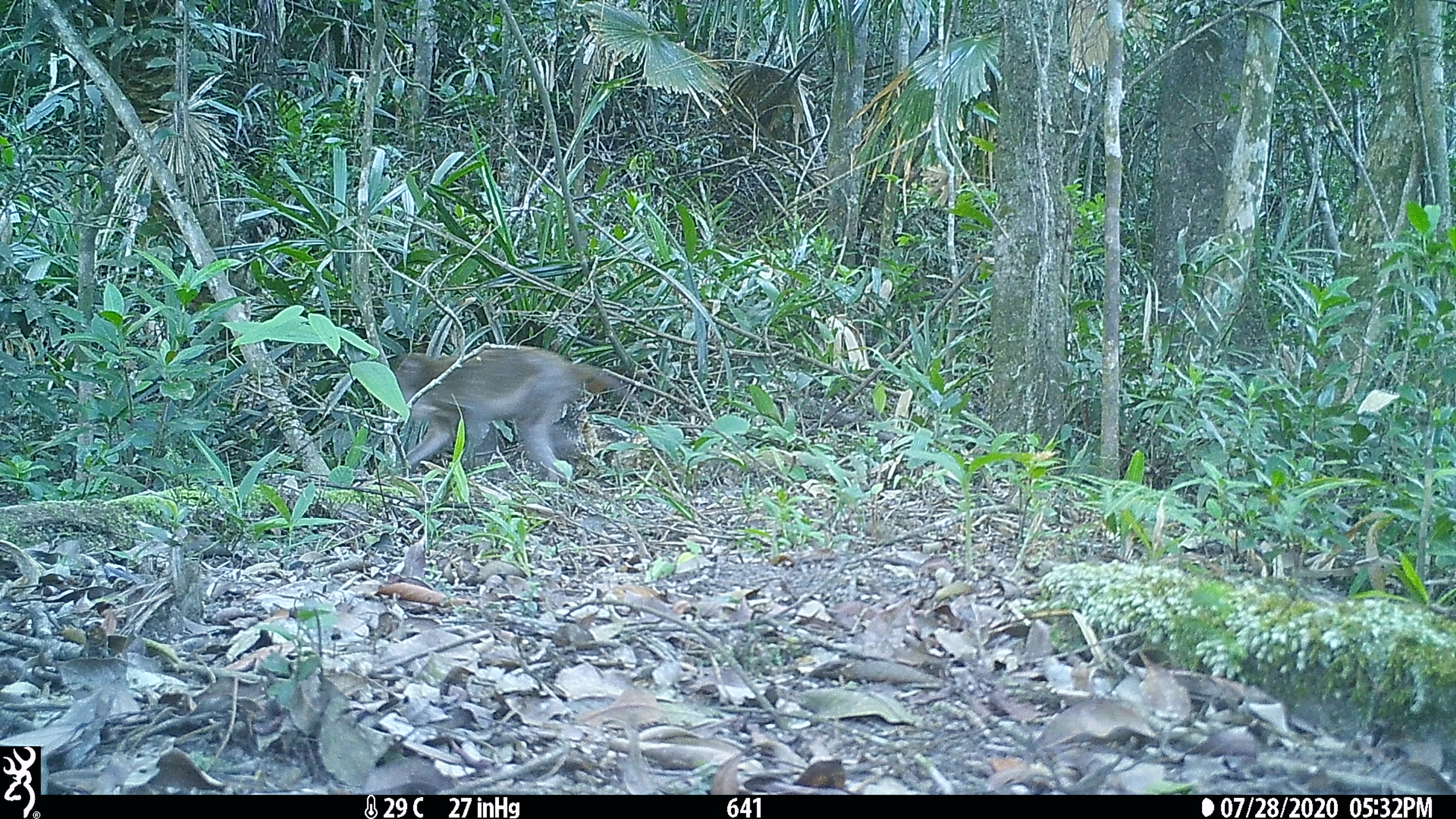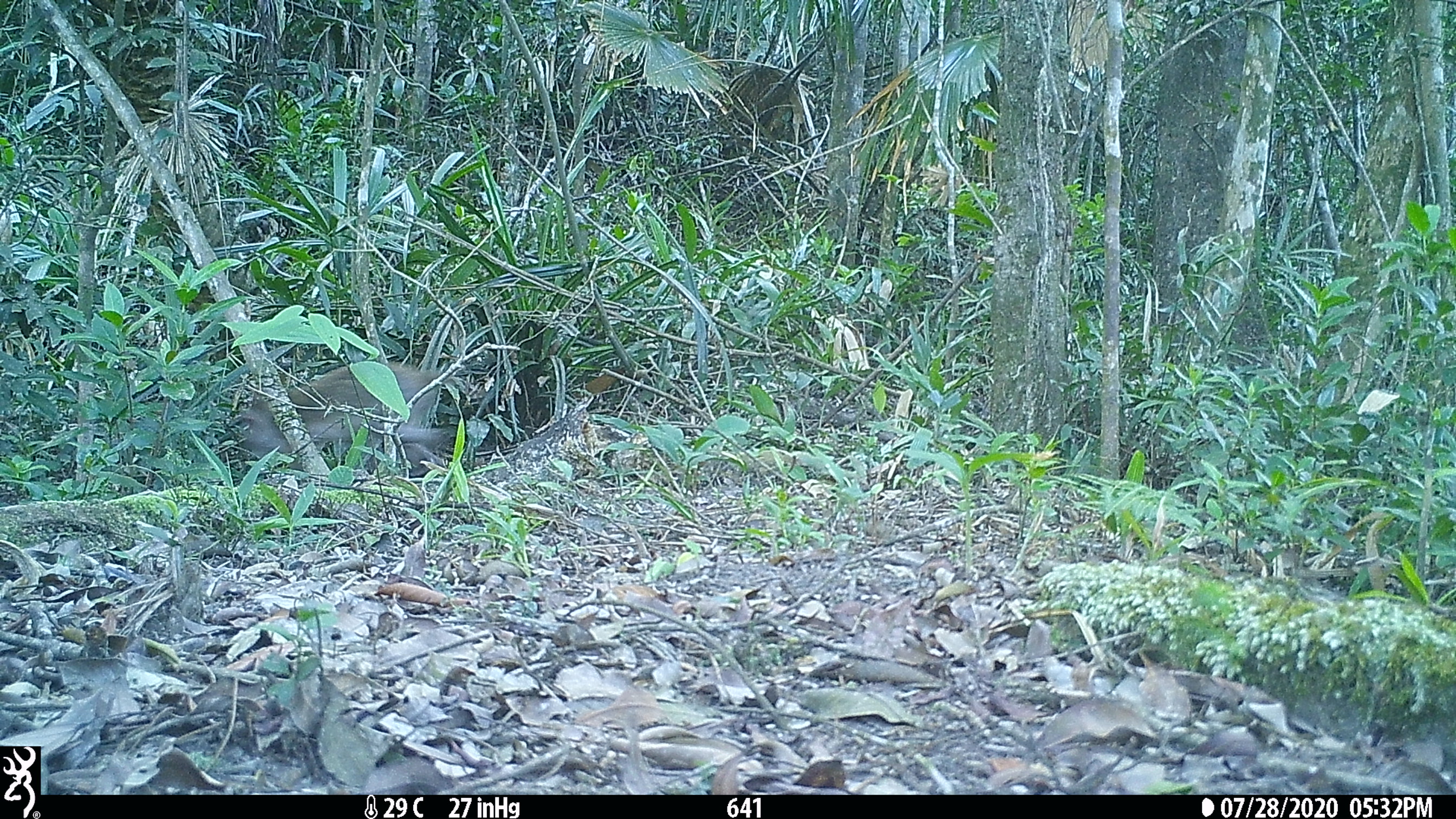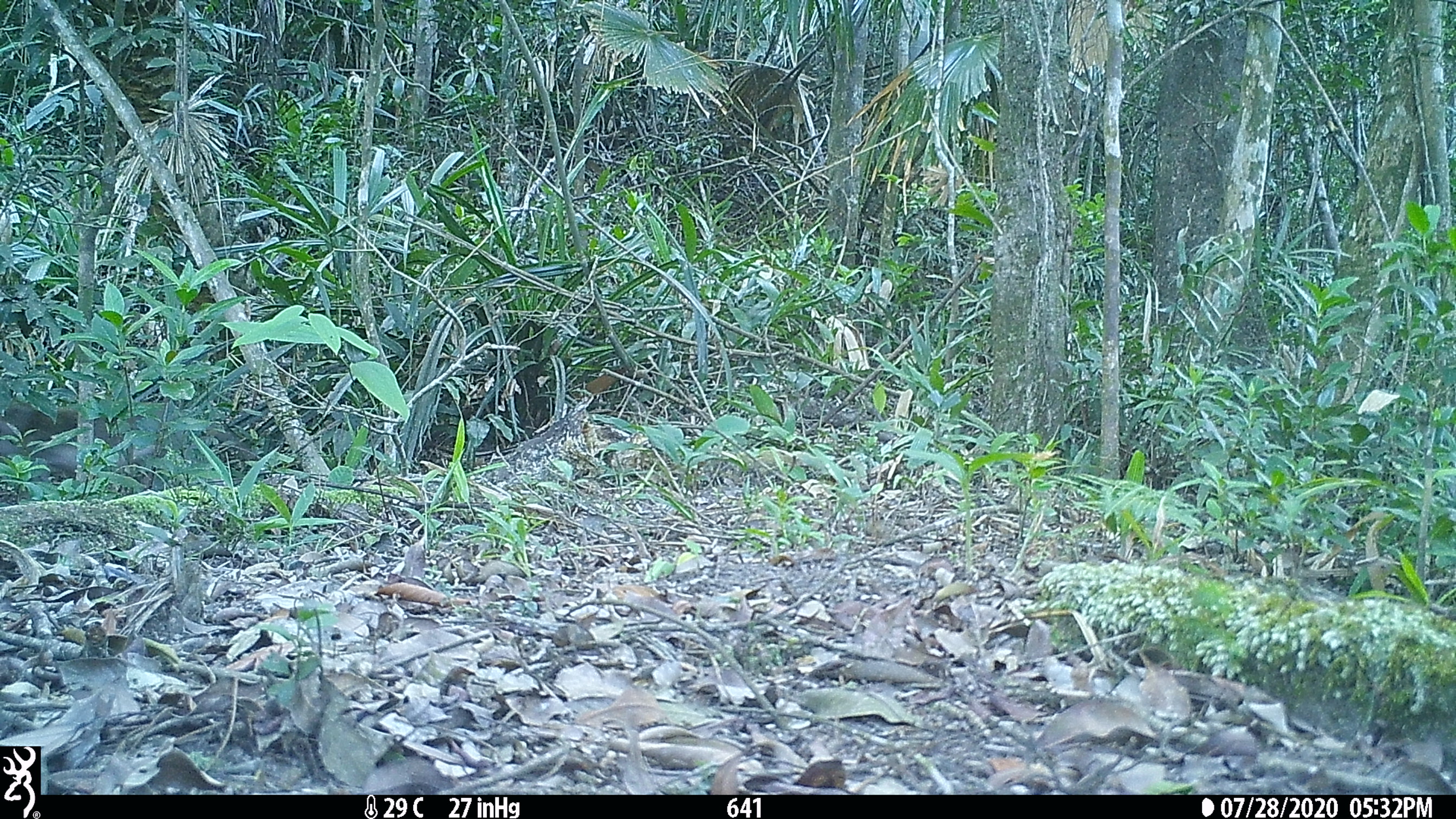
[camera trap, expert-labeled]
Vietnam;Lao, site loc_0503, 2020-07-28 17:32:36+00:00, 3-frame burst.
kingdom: Animalia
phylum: Chordata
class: Mammalia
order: Primates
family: Cercopithecidae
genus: Macaca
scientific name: Macaca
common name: macaques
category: assam or rhesus macaque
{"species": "assam or rhesus macaque (macaques) (Macaca)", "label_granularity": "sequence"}